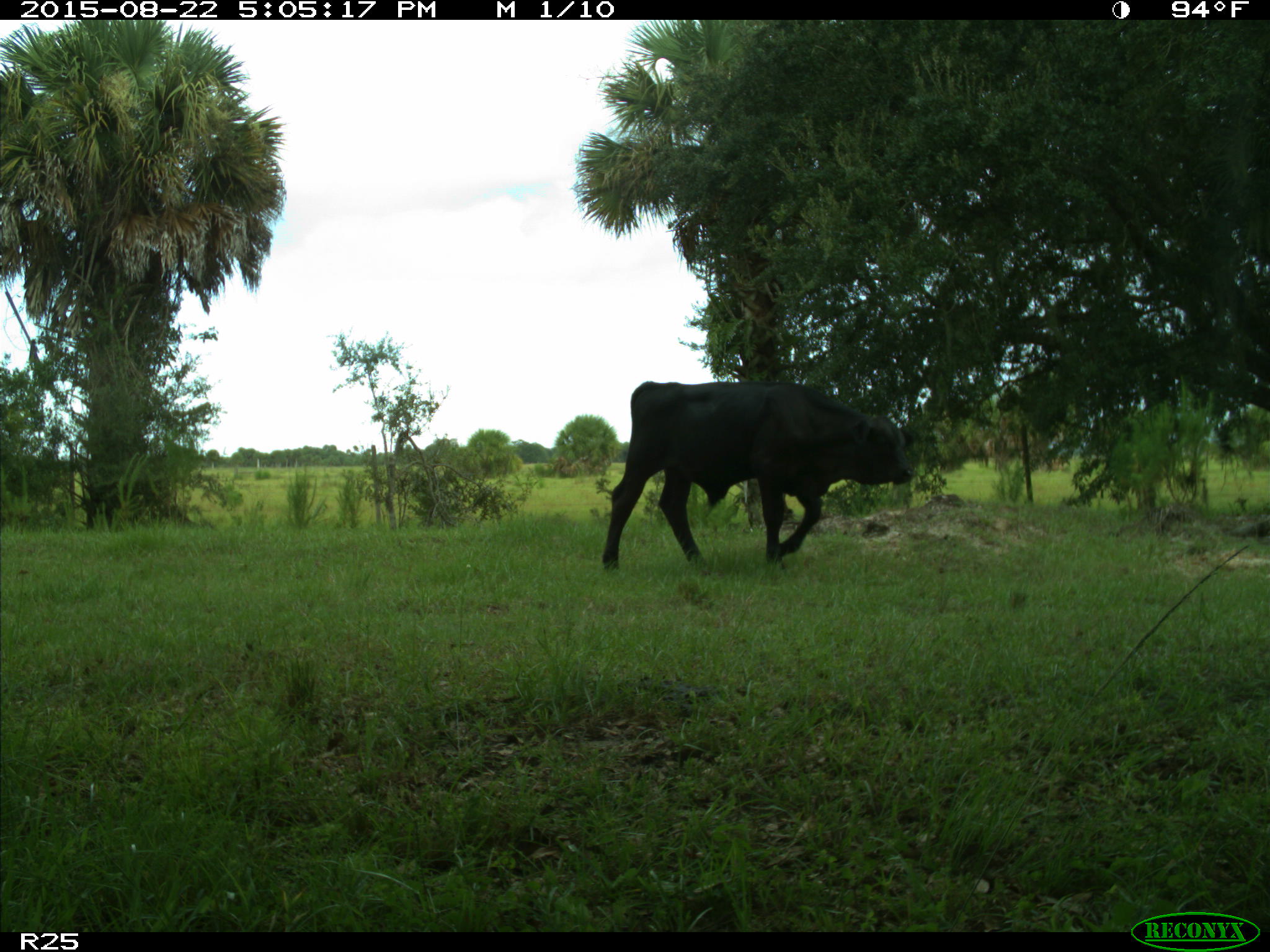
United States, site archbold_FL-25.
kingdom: Animalia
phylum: Chordata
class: Mammalia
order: Artiodactyla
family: Bovidae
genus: Bos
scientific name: Bos taurus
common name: domestic cow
Bos taurus (domestic cow).